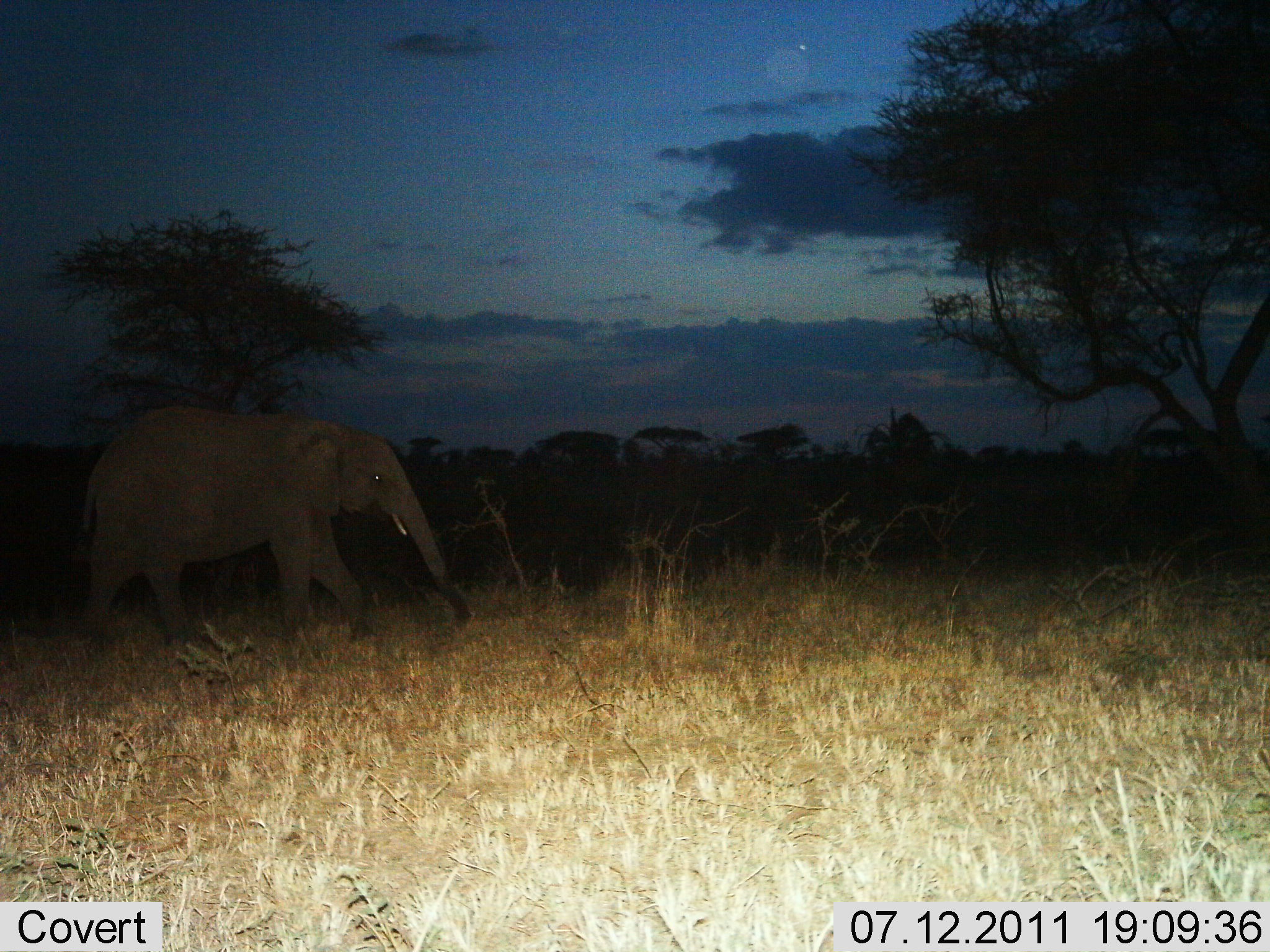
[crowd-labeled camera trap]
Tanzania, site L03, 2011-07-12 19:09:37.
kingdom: Animalia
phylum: Chordata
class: Mammalia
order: Proboscidea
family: Elephantidae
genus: Loxodonta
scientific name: Loxodonta africana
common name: african bush elephant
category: elephant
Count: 1.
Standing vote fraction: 0%.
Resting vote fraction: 0%.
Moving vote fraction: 100%.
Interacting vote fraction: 0%.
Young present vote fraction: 8%.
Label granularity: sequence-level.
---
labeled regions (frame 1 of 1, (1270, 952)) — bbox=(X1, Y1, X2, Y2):
animal: bbox=(78, 404, 473, 654)